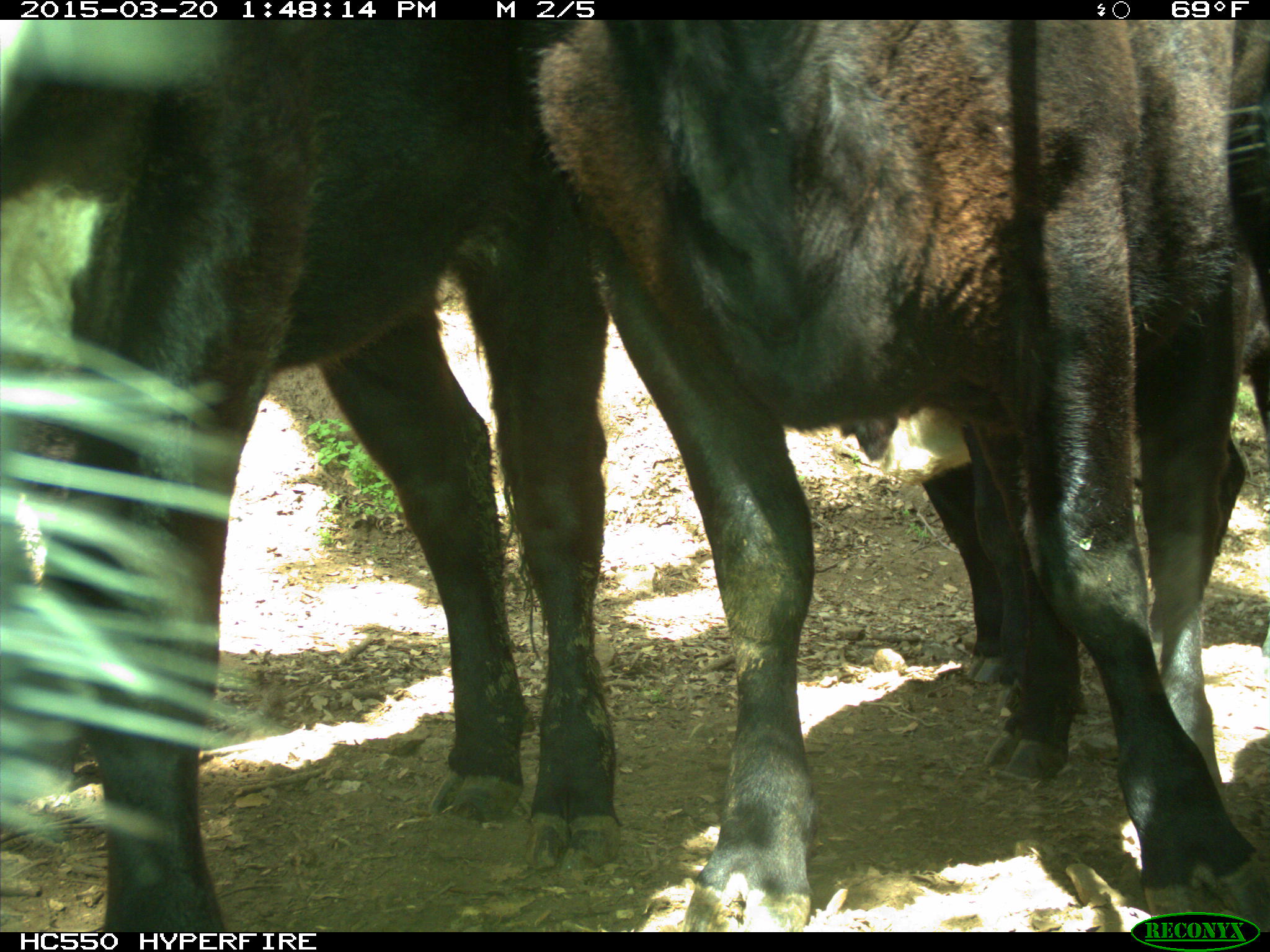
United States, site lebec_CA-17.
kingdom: Animalia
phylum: Chordata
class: Mammalia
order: Artiodactyla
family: Bovidae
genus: Bos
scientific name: Bos taurus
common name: domestic cow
Bos taurus (domestic cow).